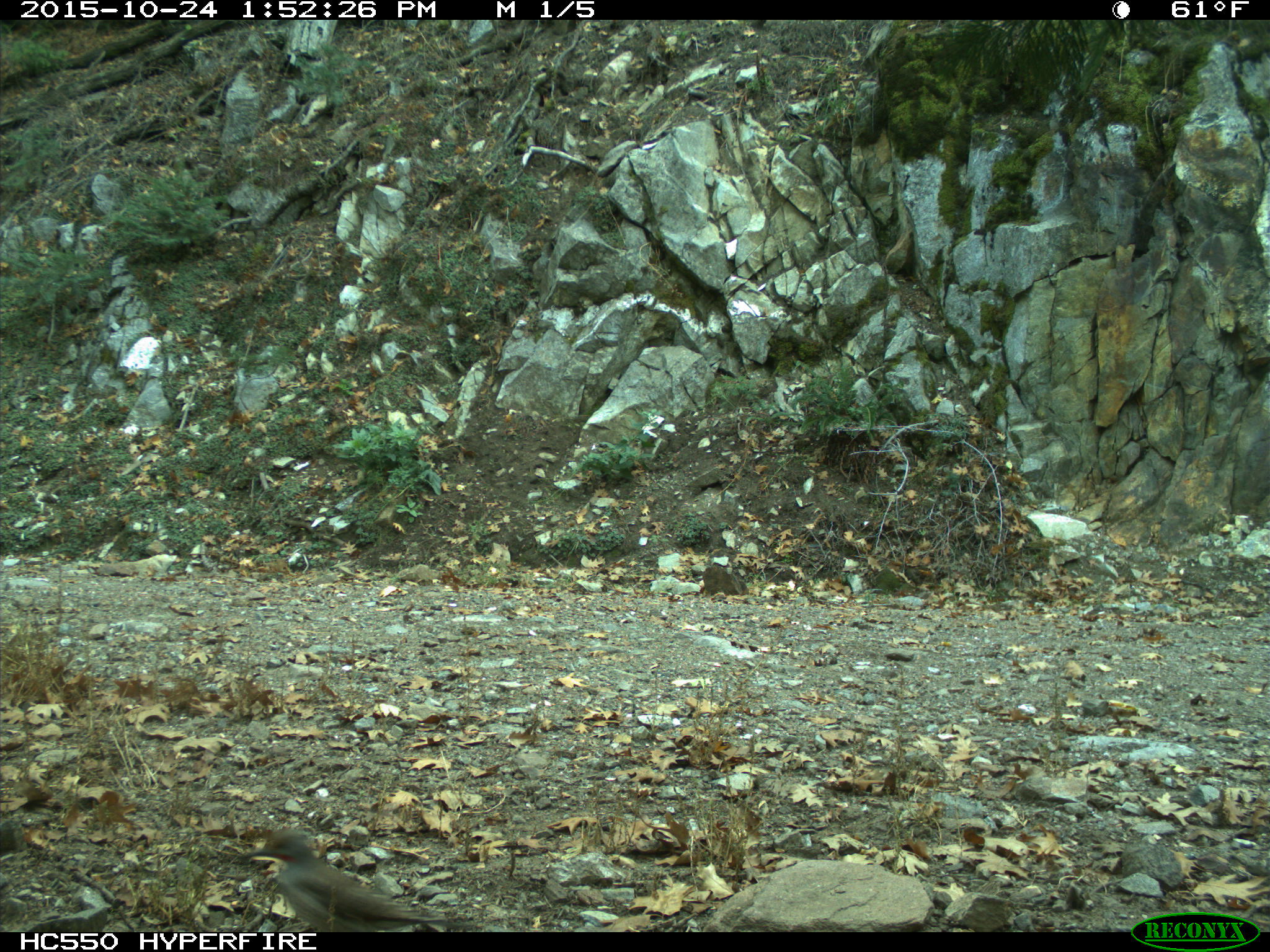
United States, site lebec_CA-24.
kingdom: Animalia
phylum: Chordata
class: Aves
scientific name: Aves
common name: birds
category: unidentified bird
Unidentified bird (birds) (Aves).